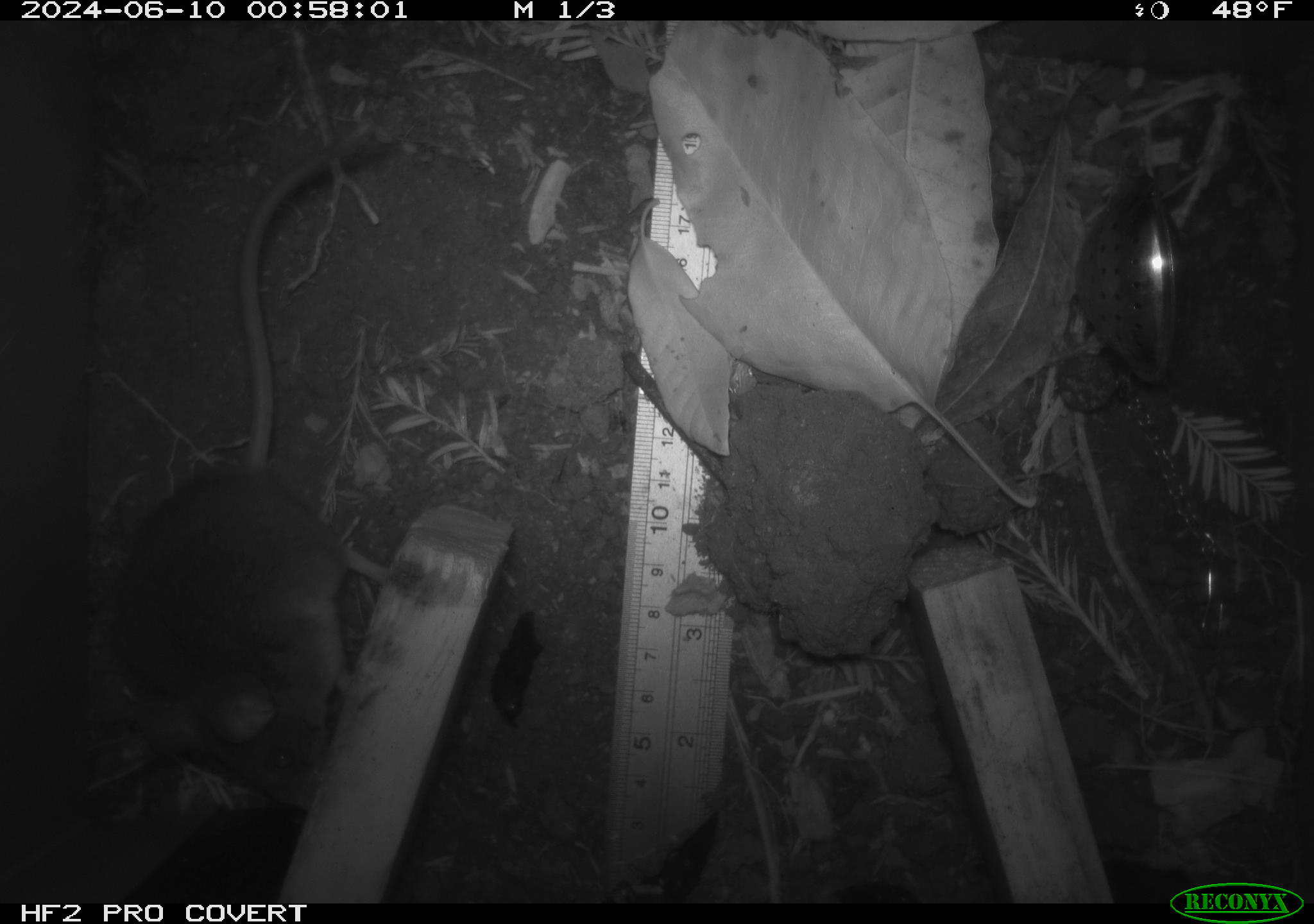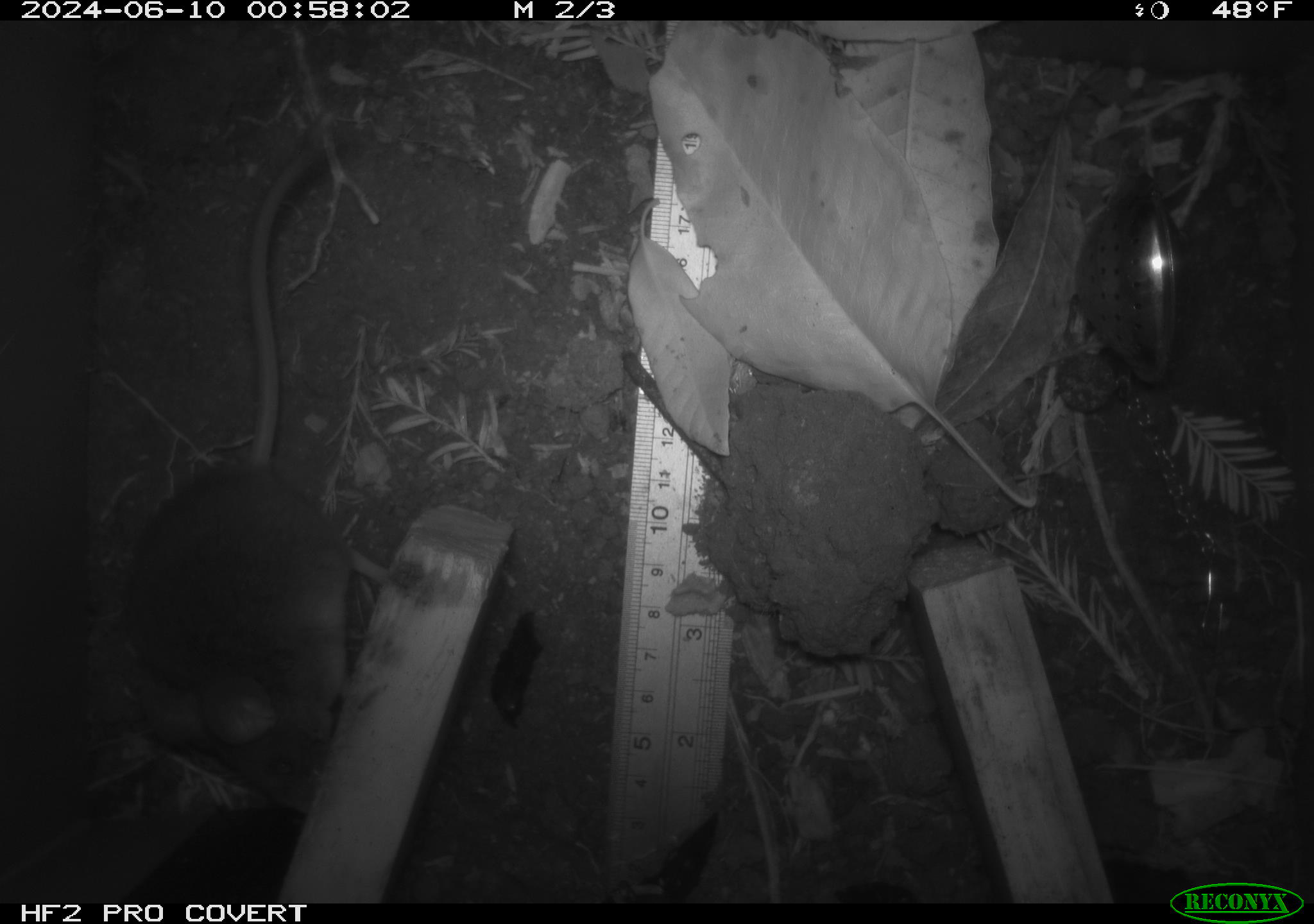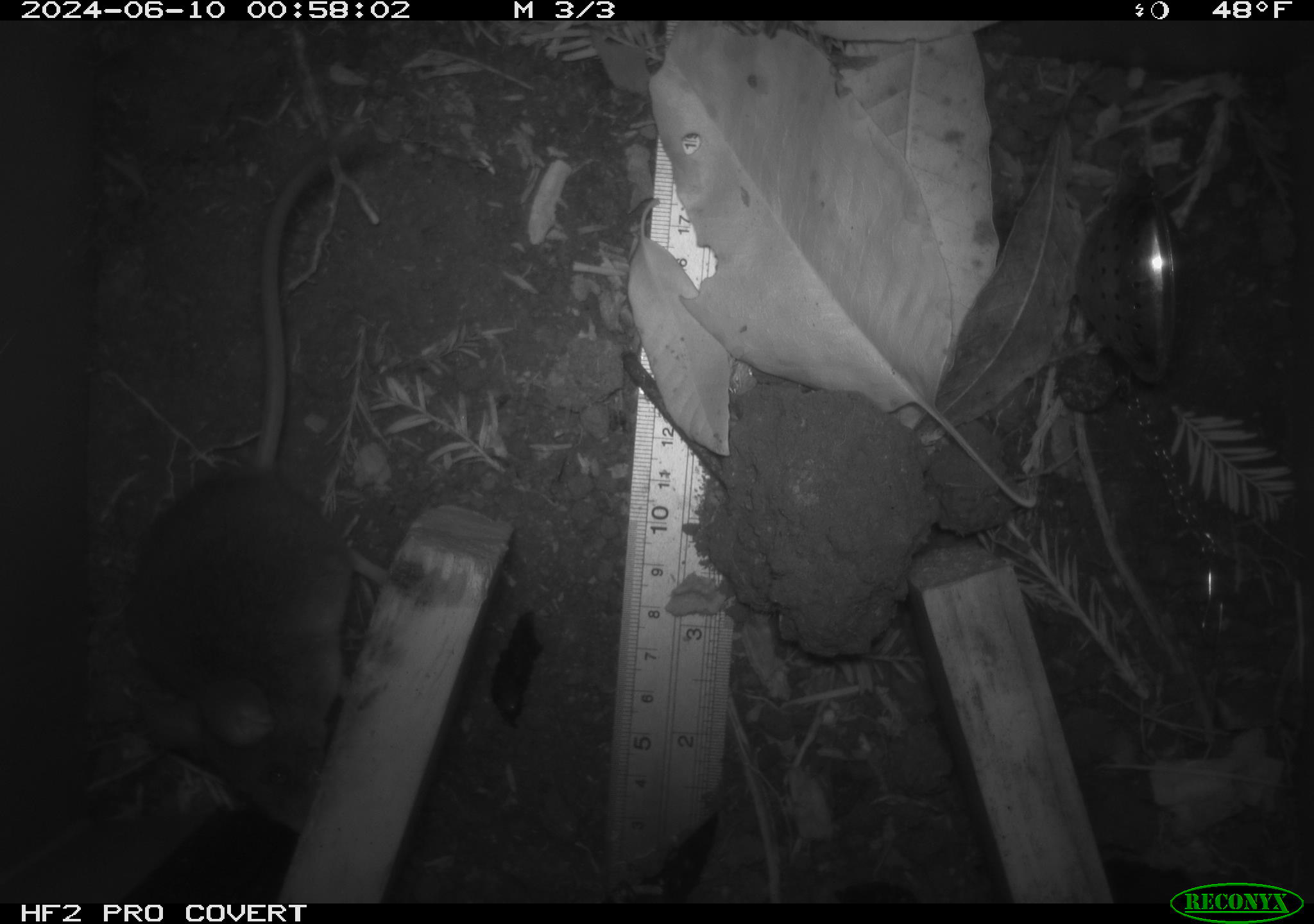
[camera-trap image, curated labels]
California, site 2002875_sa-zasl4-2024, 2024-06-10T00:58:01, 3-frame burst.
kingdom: Animalia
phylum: Chordata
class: Mammalia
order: Rodentia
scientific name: Rodentia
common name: rodent